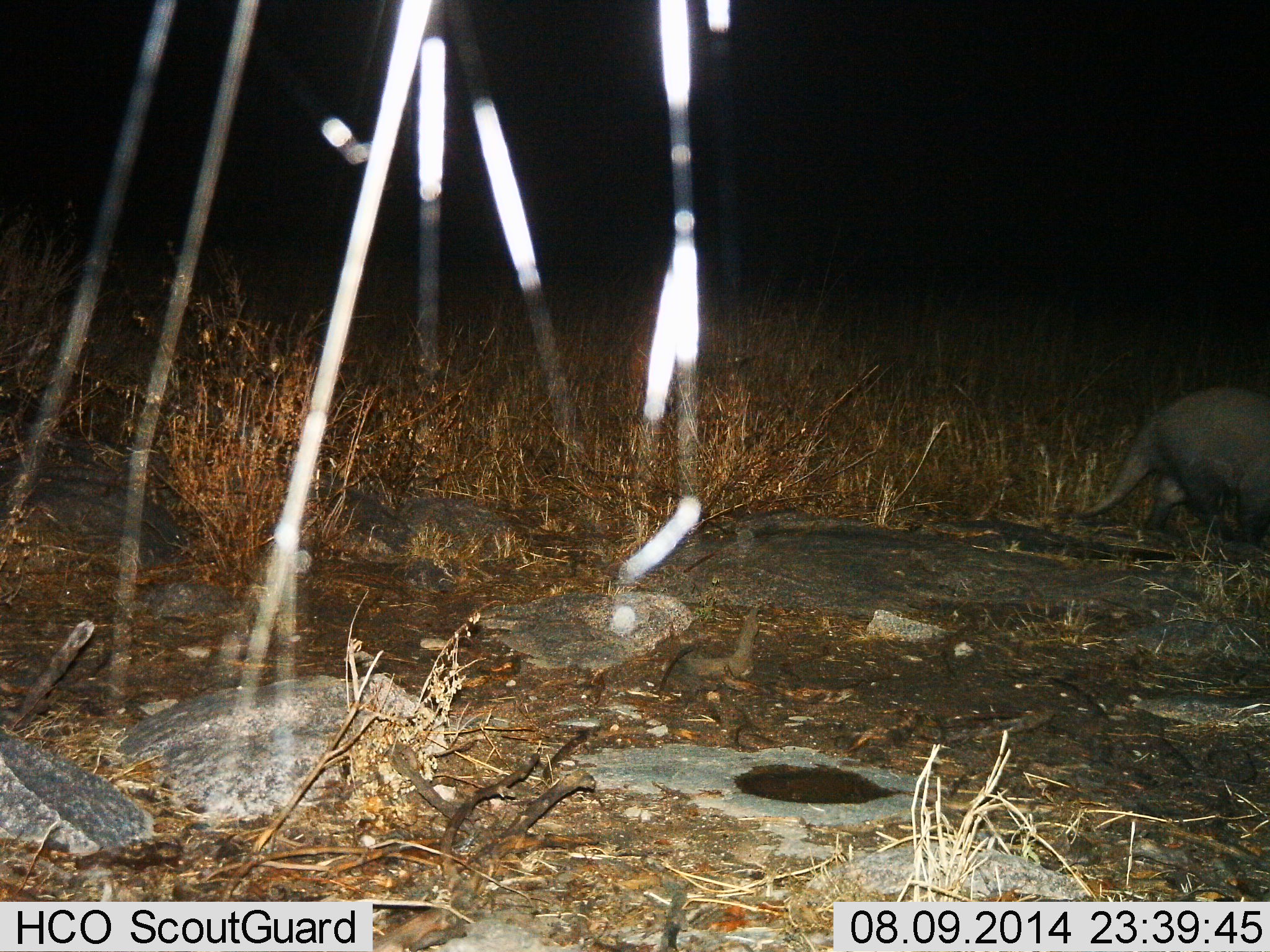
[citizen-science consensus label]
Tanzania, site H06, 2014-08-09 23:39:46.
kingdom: Animalia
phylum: Chordata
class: Mammalia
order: Tubulidentata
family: Orycteropodidae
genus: Orycteropus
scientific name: Orycteropus afer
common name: aardvark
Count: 1.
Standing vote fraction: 10%.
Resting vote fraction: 0%.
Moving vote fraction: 90%.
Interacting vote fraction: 0%.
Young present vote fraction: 0%.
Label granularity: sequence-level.